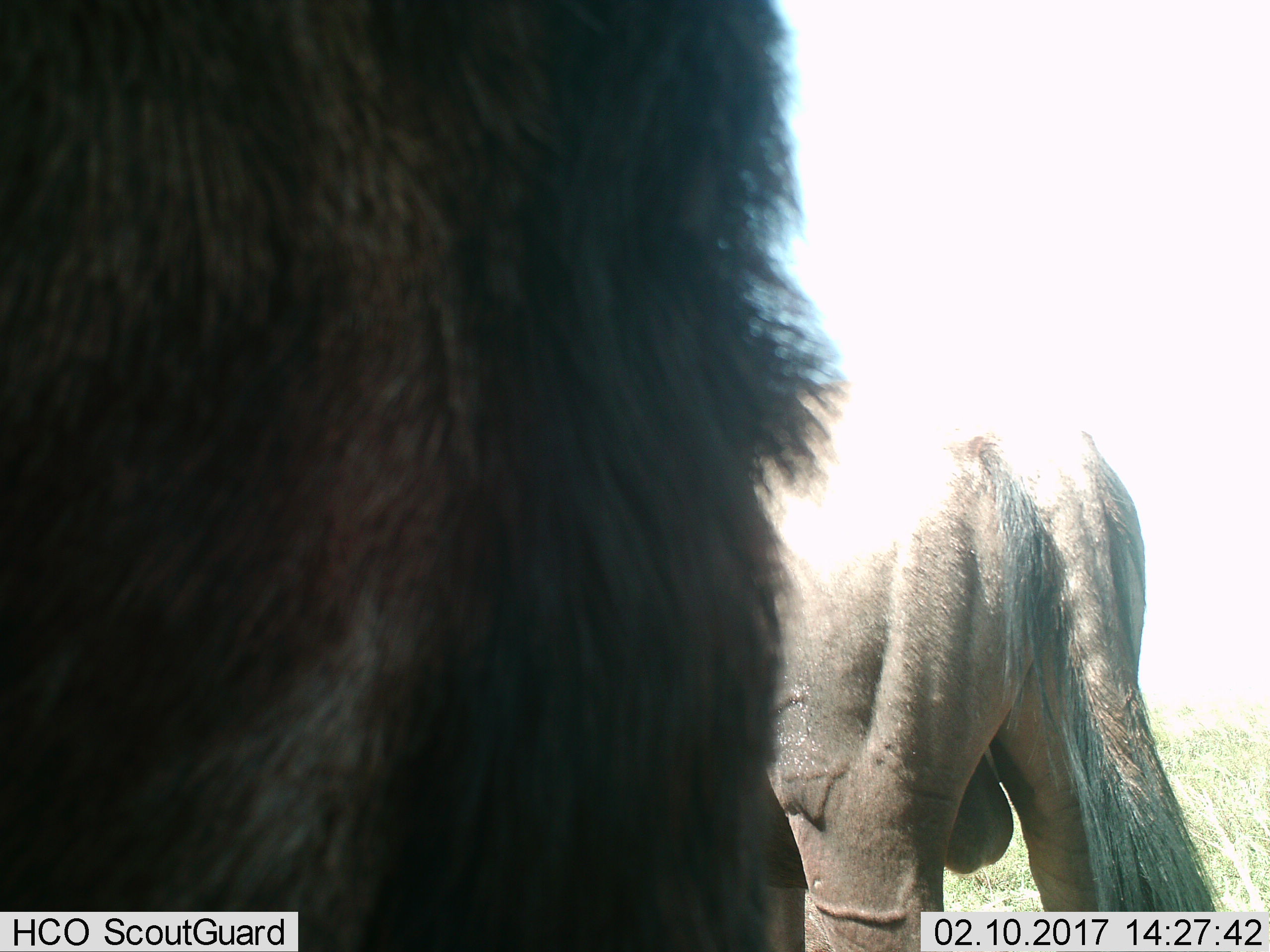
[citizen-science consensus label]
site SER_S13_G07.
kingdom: Animalia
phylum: Chordata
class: Mammalia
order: Artiodactyla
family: Bovidae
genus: Connochaetes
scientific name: Connochaetes taurinus taurinus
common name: blue wildebeest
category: wildebeestblue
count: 2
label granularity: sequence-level